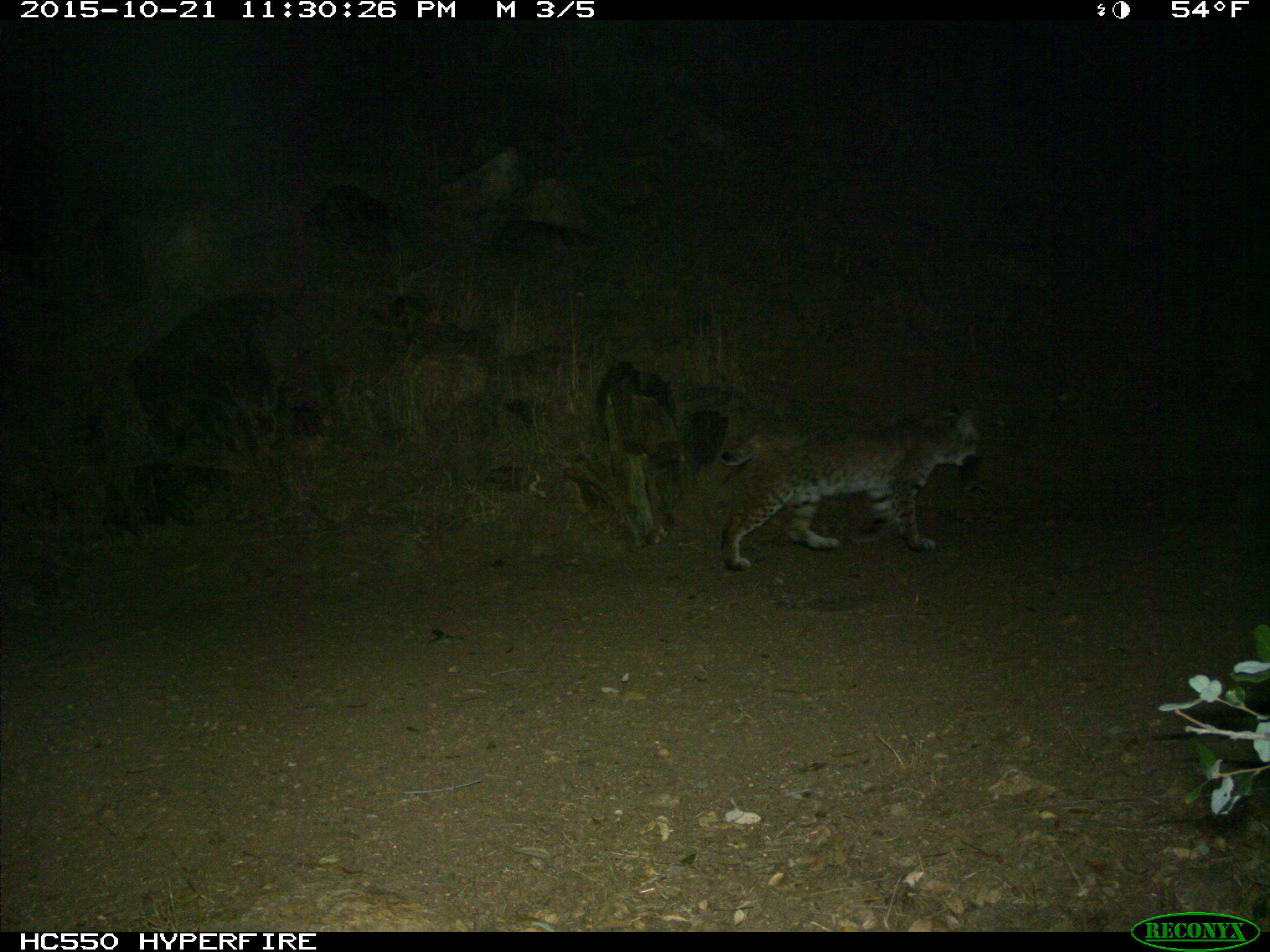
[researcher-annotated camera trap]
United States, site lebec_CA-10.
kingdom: Animalia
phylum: Chordata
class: Mammalia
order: Carnivora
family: Felidae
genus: Lynx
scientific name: Lynx rufus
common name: bobcat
Lynx rufus (bobcat).